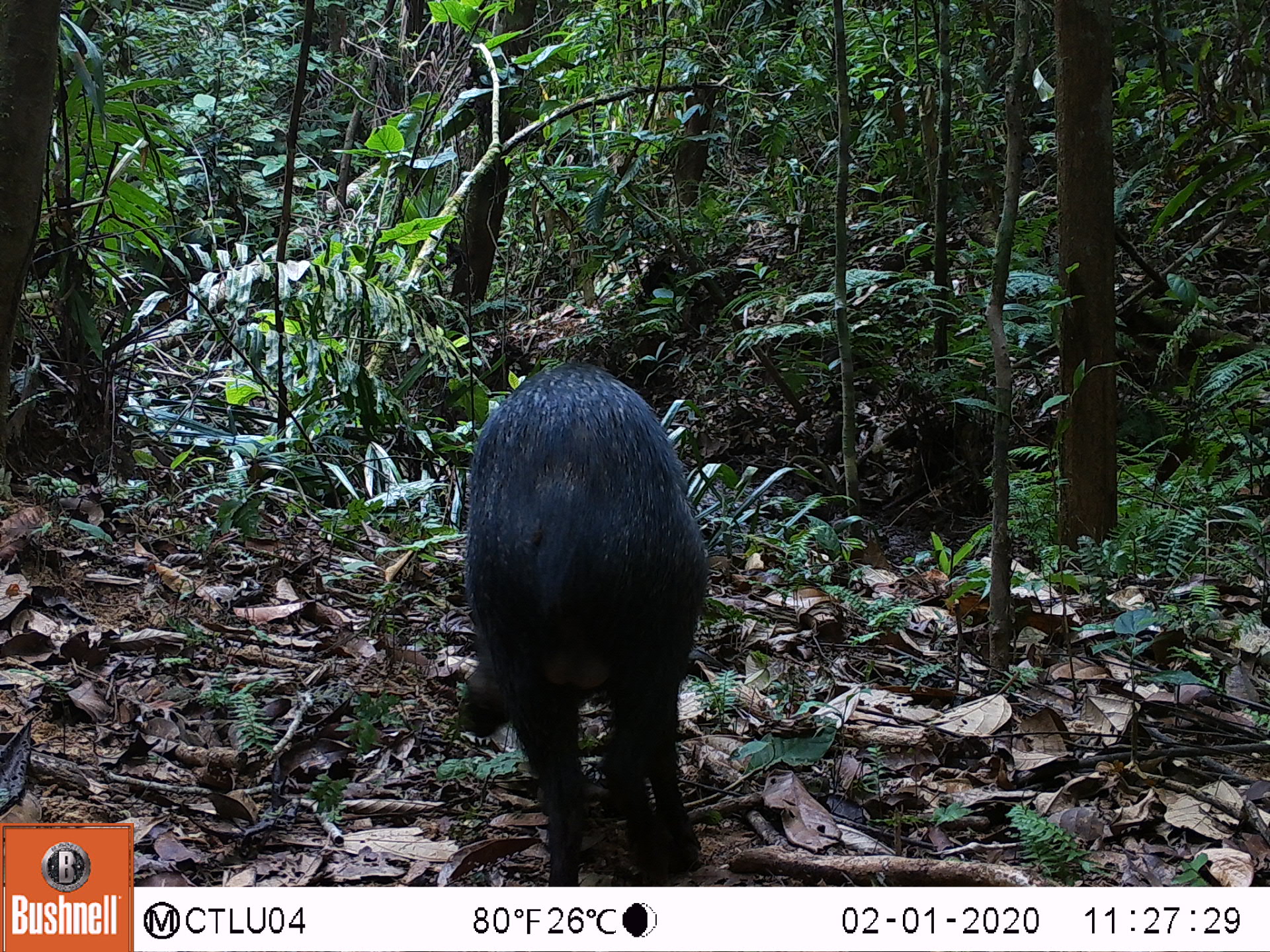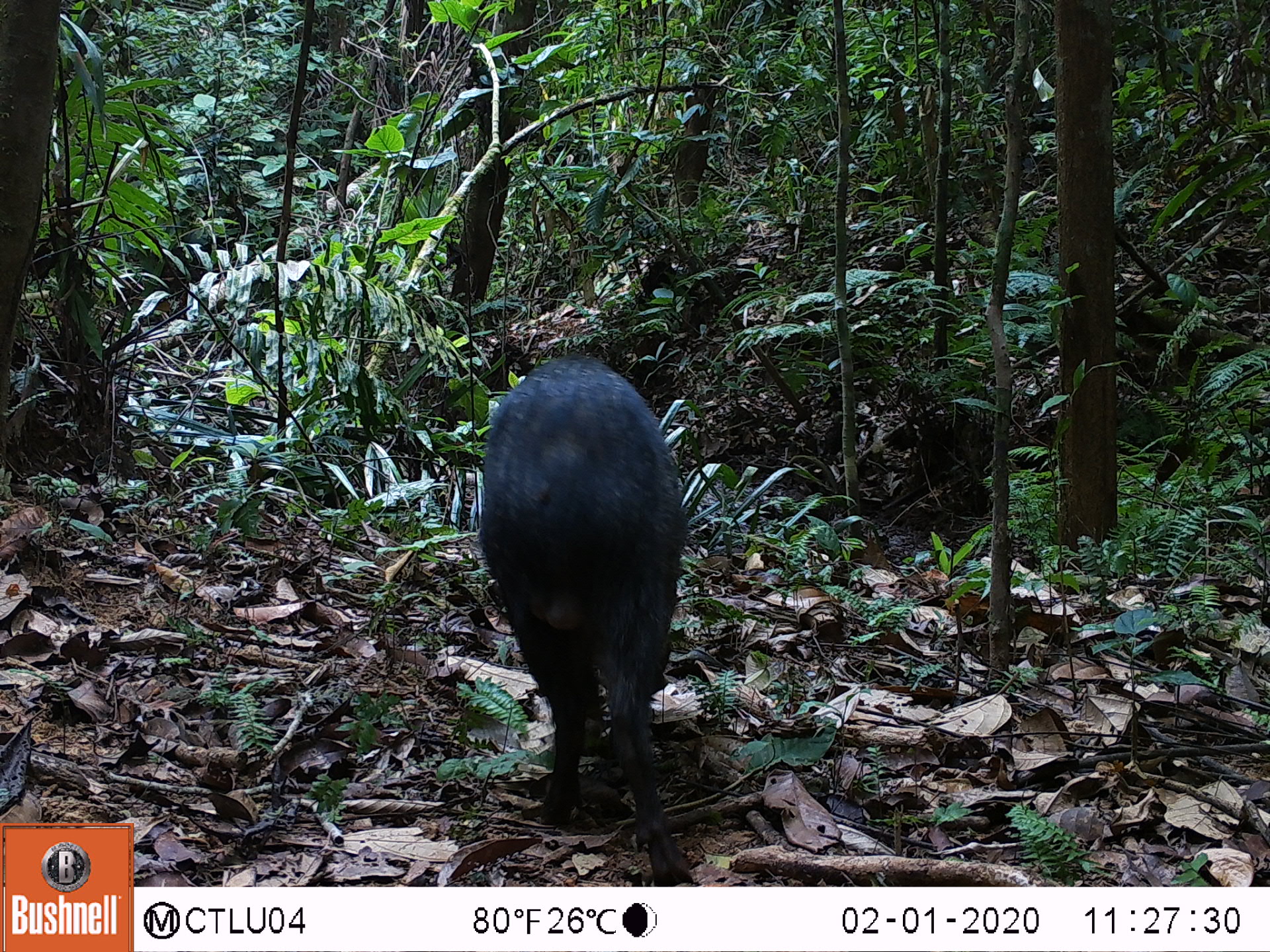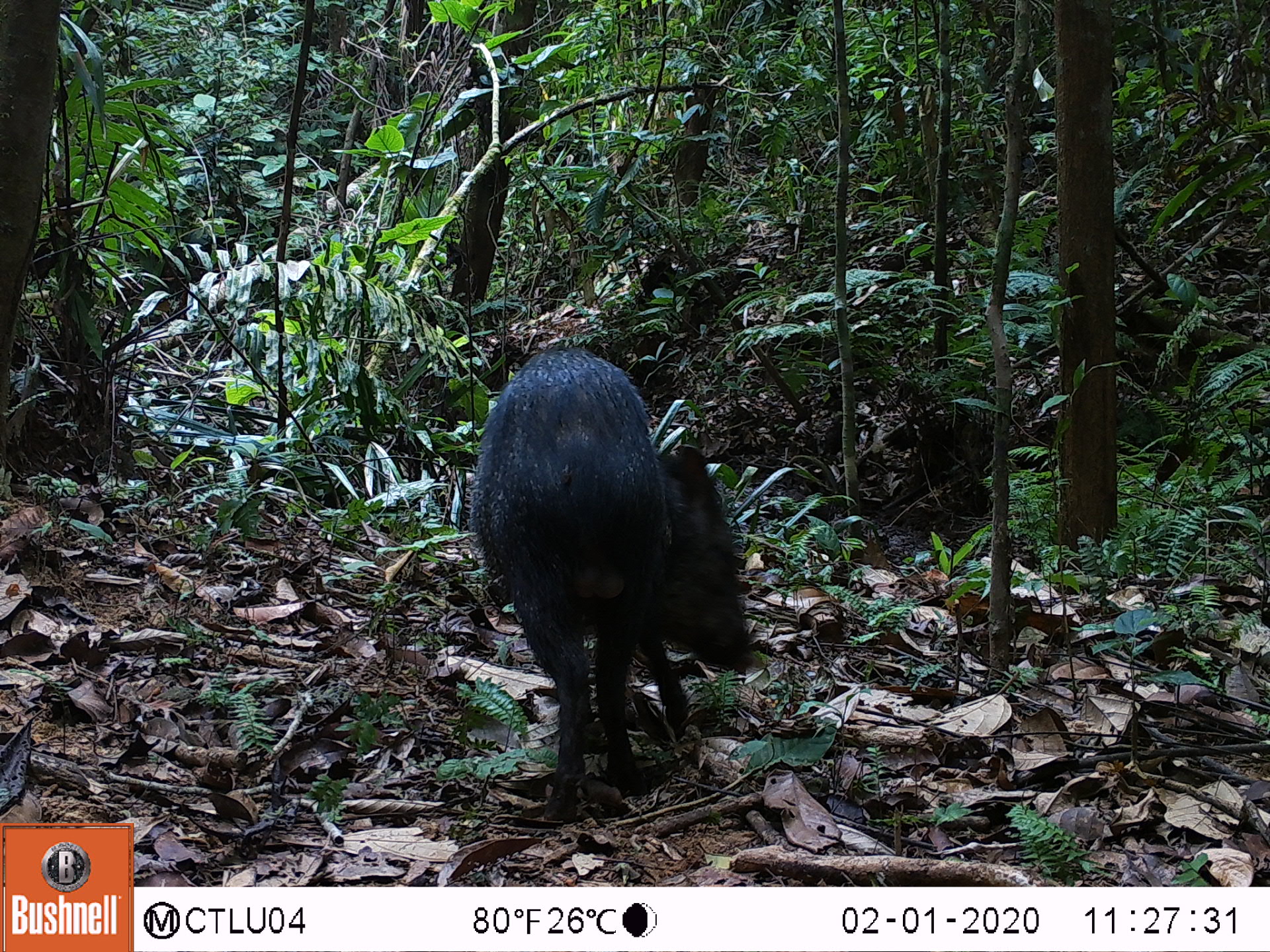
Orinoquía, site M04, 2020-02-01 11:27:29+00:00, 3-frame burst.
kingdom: Animalia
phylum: Chordata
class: Mammalia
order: Artiodactyla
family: Tayassuidae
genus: Pecari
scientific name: Pecari tajacu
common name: collared peccary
Collared peccary (Pecari tajacu).